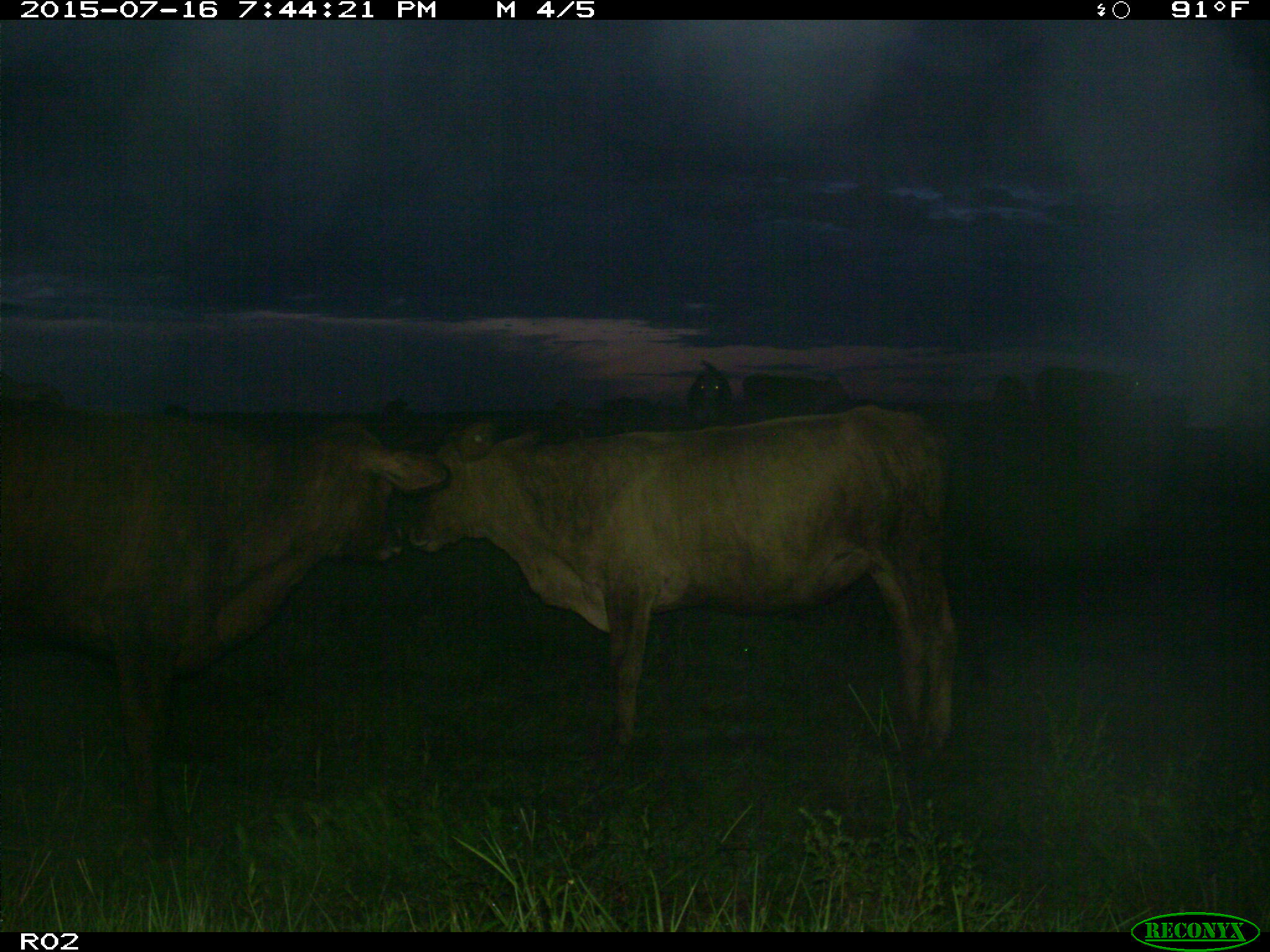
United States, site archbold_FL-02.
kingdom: Animalia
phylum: Chordata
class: Mammalia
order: Artiodactyla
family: Bovidae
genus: Bos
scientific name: Bos taurus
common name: domestic cow